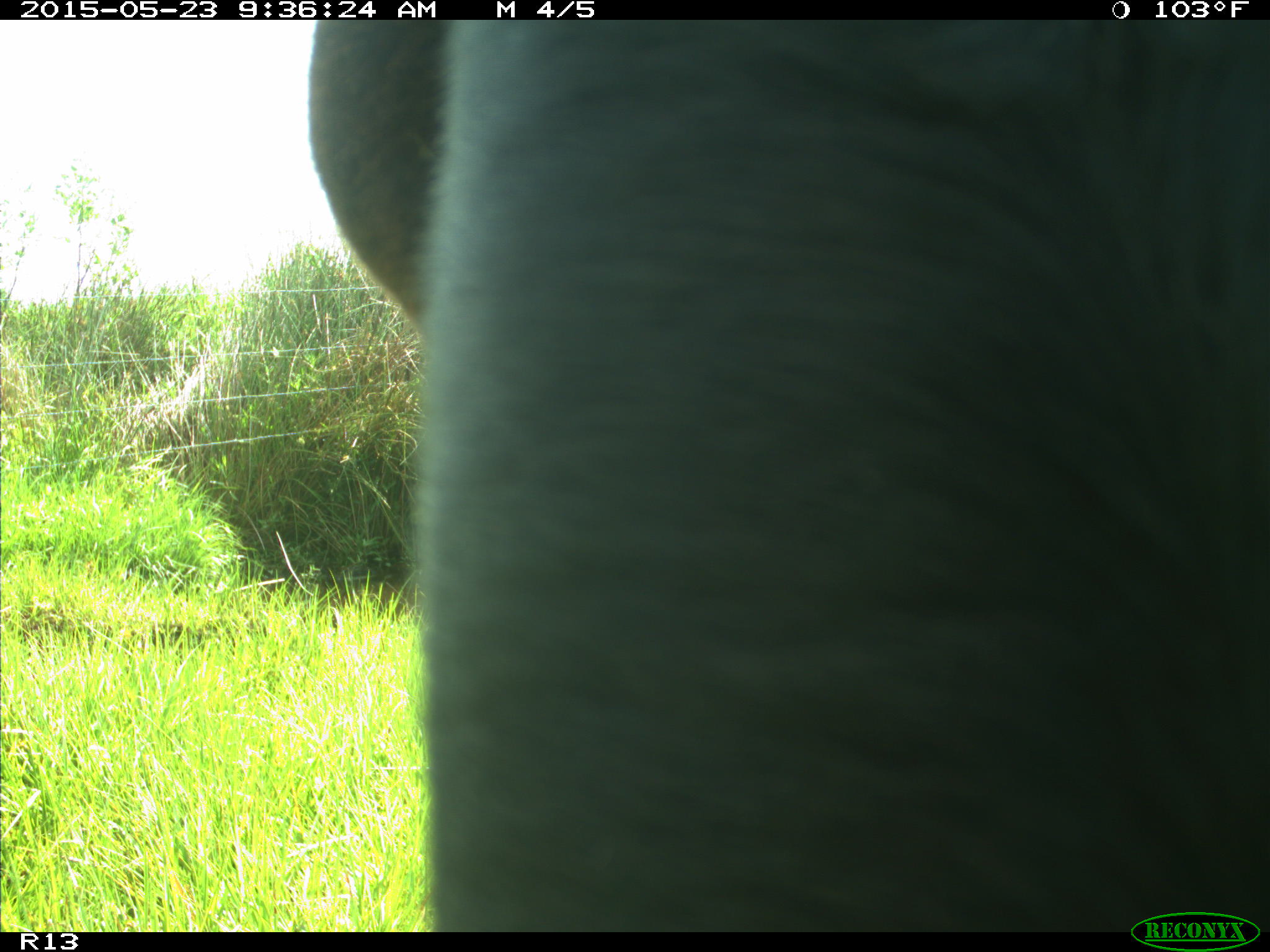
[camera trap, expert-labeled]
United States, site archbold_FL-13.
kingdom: Animalia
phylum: Chordata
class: Mammalia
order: Artiodactyla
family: Bovidae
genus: Bos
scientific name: Bos taurus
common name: domestic cow